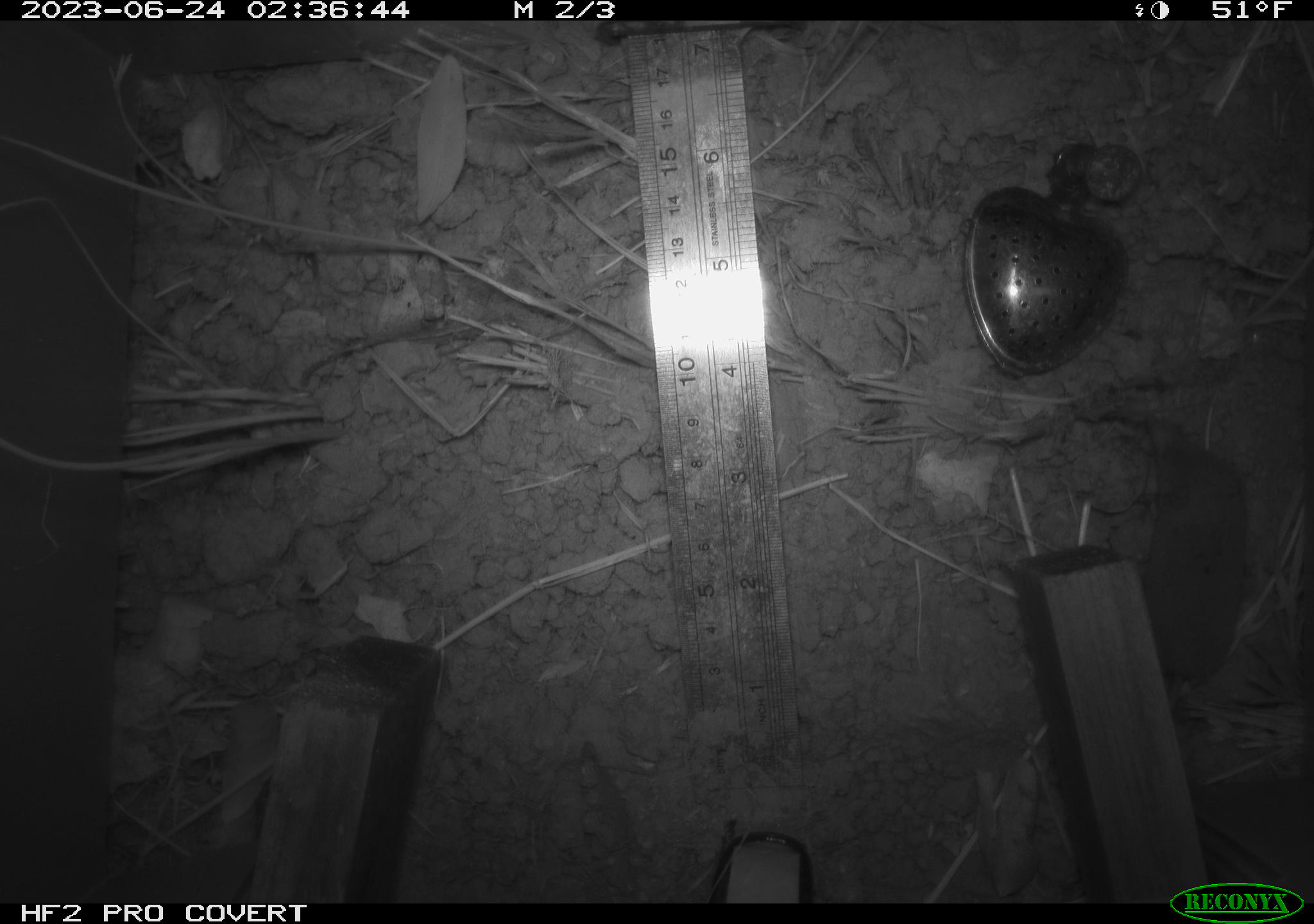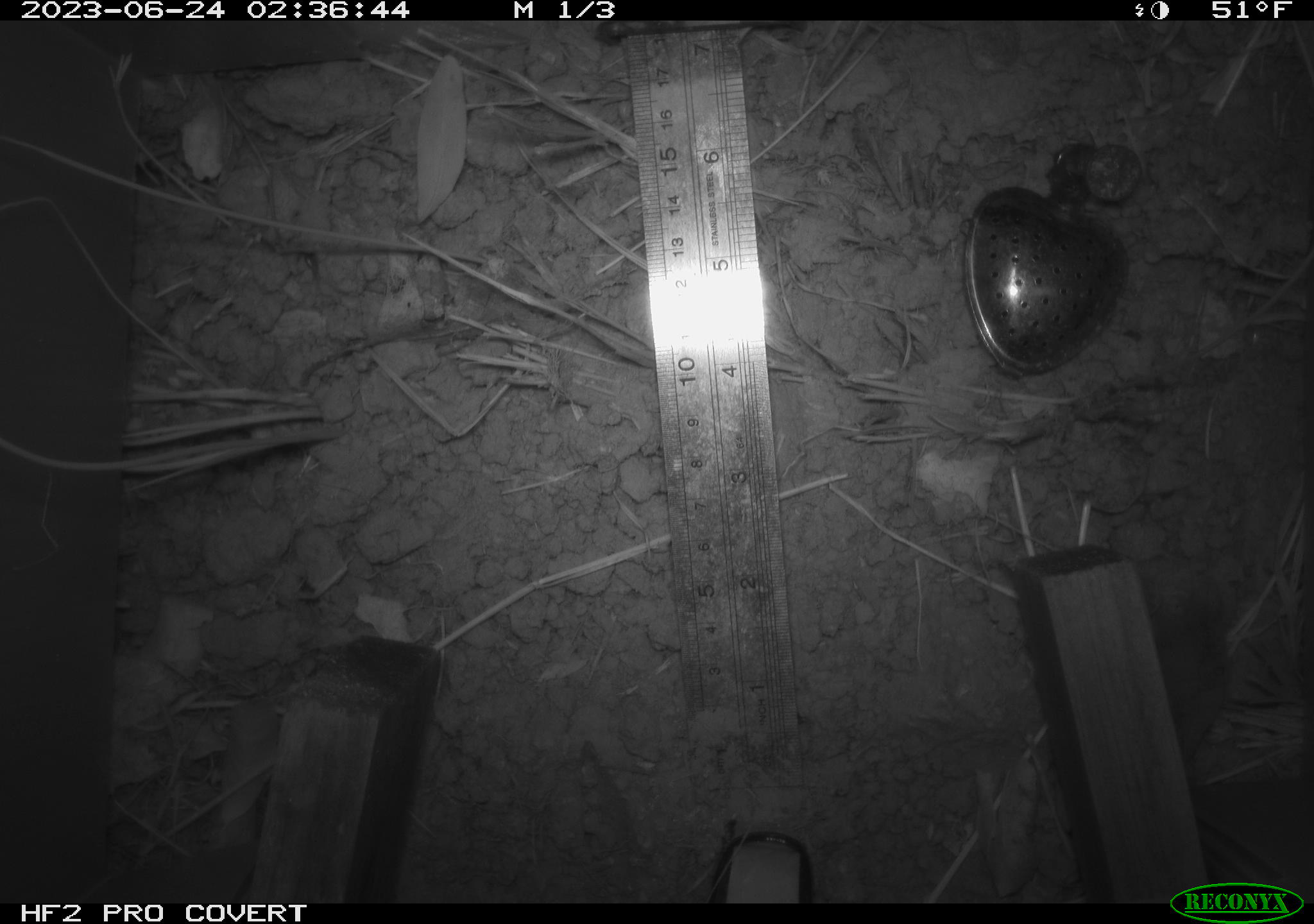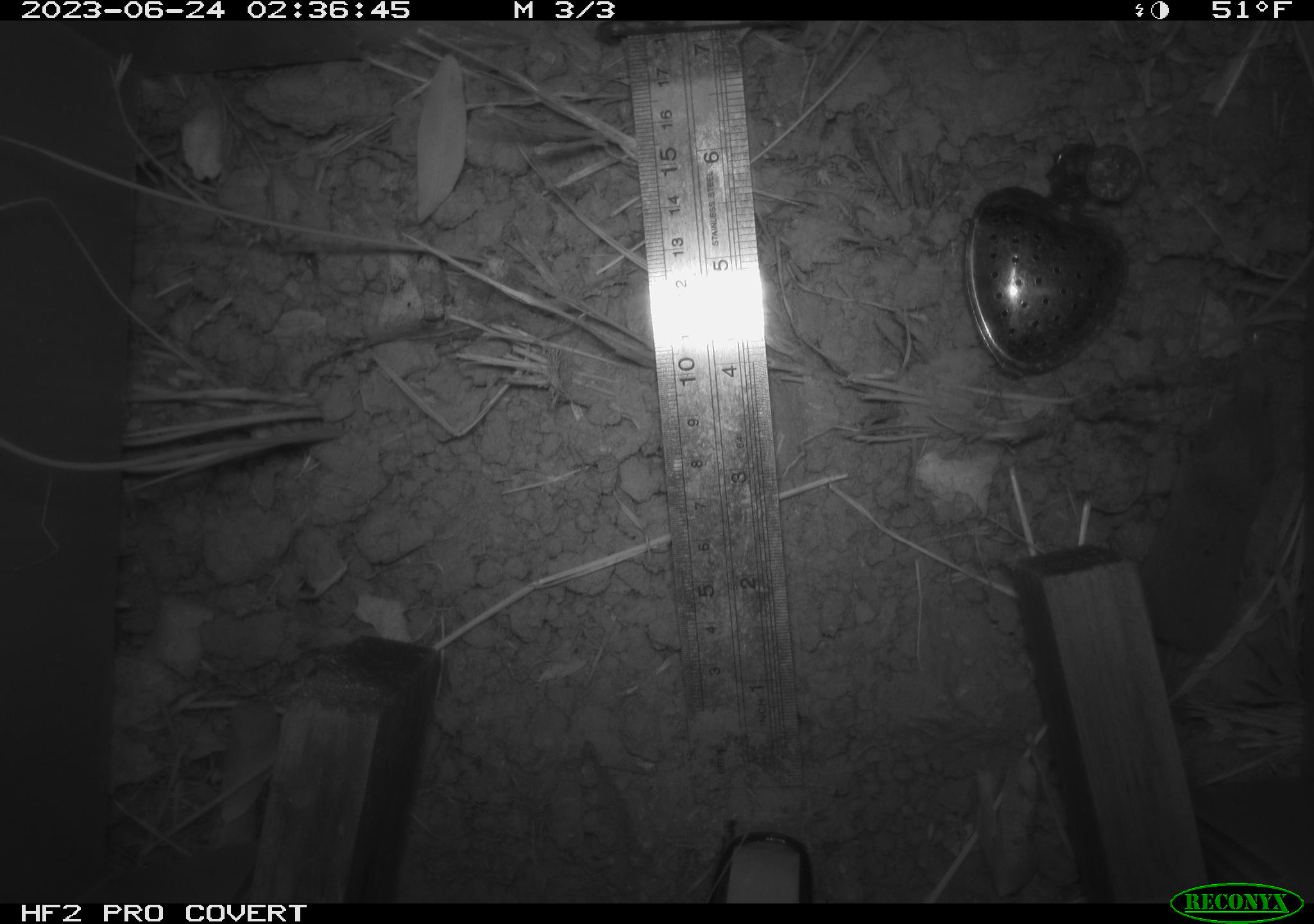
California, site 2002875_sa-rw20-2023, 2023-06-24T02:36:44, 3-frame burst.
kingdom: Animalia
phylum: Chordata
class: Mammalia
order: Eulipotyphla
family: Soricidae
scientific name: Soricidae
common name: shrews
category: soricidae family